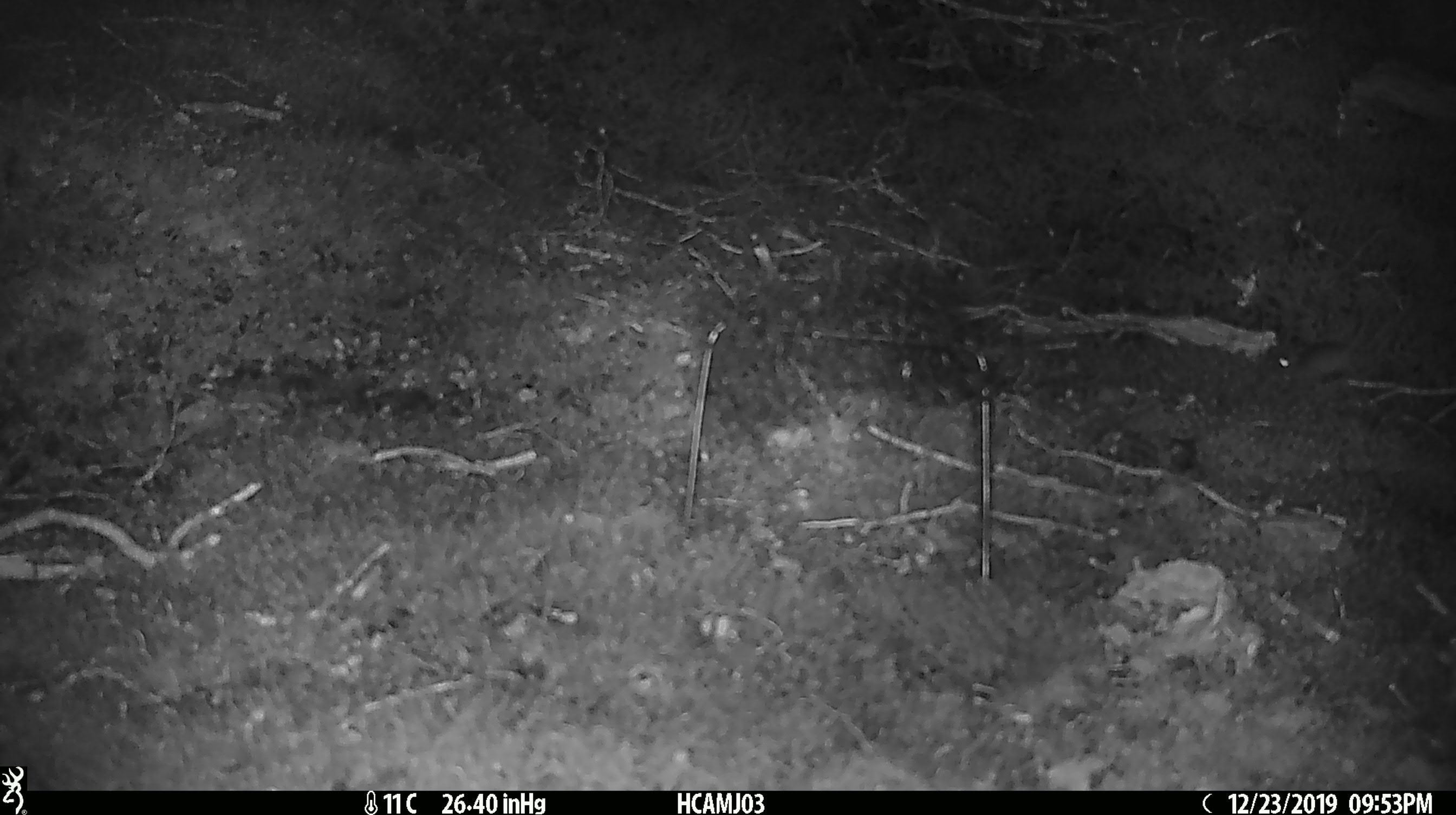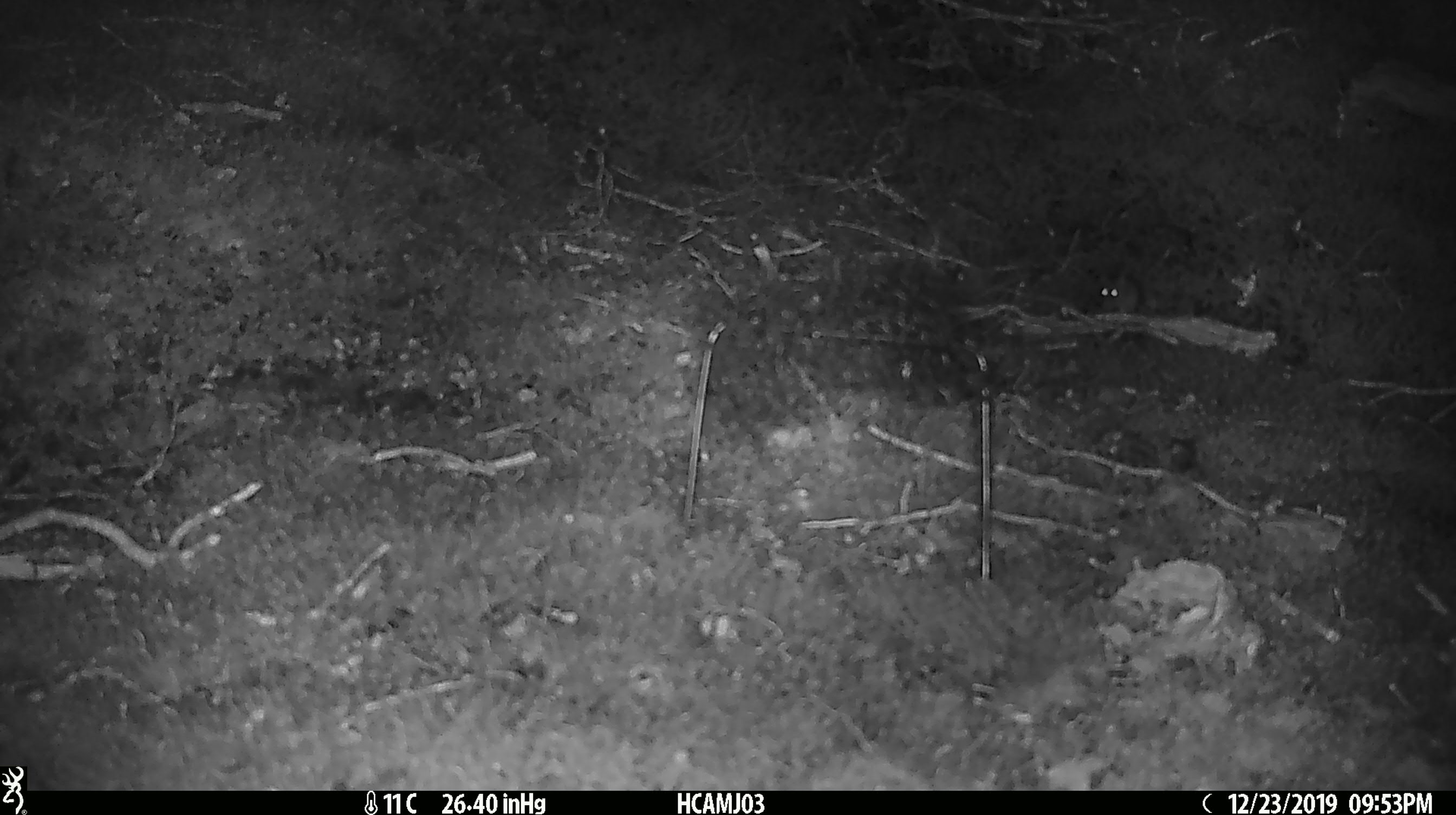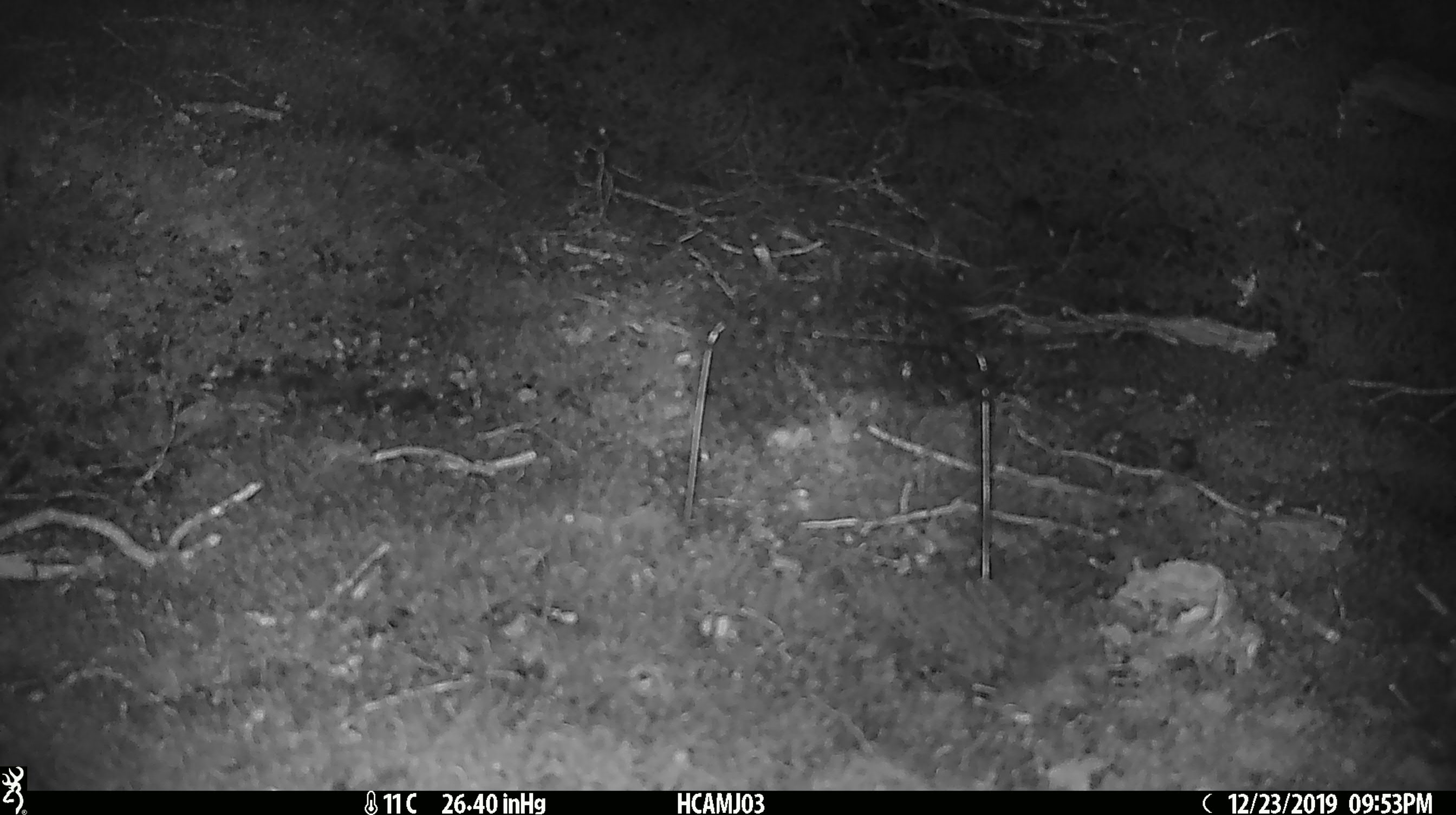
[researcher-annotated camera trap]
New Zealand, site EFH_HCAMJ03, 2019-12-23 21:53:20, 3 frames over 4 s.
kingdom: Animalia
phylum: Chordata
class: Mammalia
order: Rodentia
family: Muridae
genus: Mus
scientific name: Mus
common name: mouse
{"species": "mouse (Mus)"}